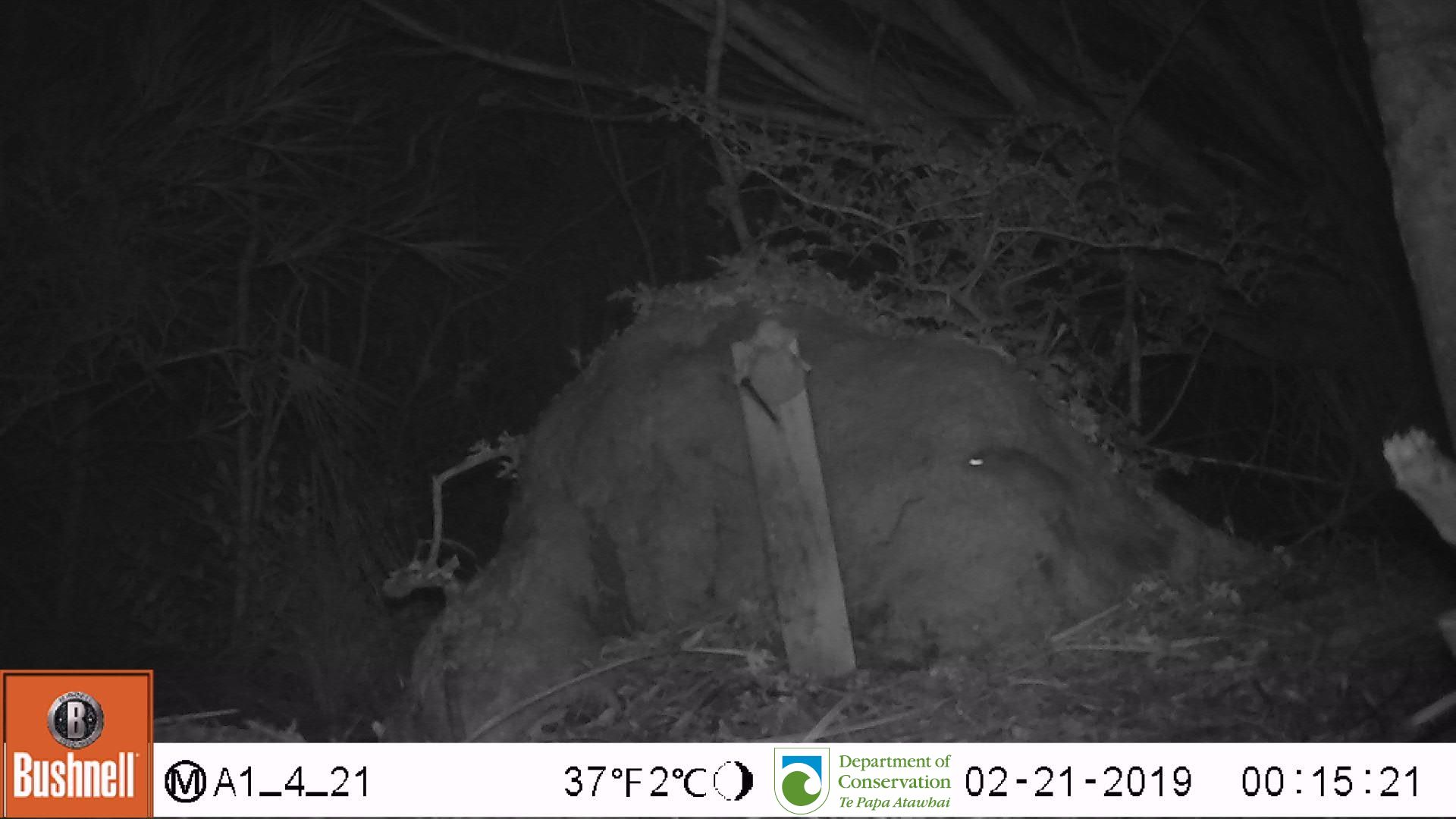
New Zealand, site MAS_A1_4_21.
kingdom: Animalia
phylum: Chordata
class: Mammalia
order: Rodentia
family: Muridae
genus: Mus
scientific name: Mus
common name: mouse